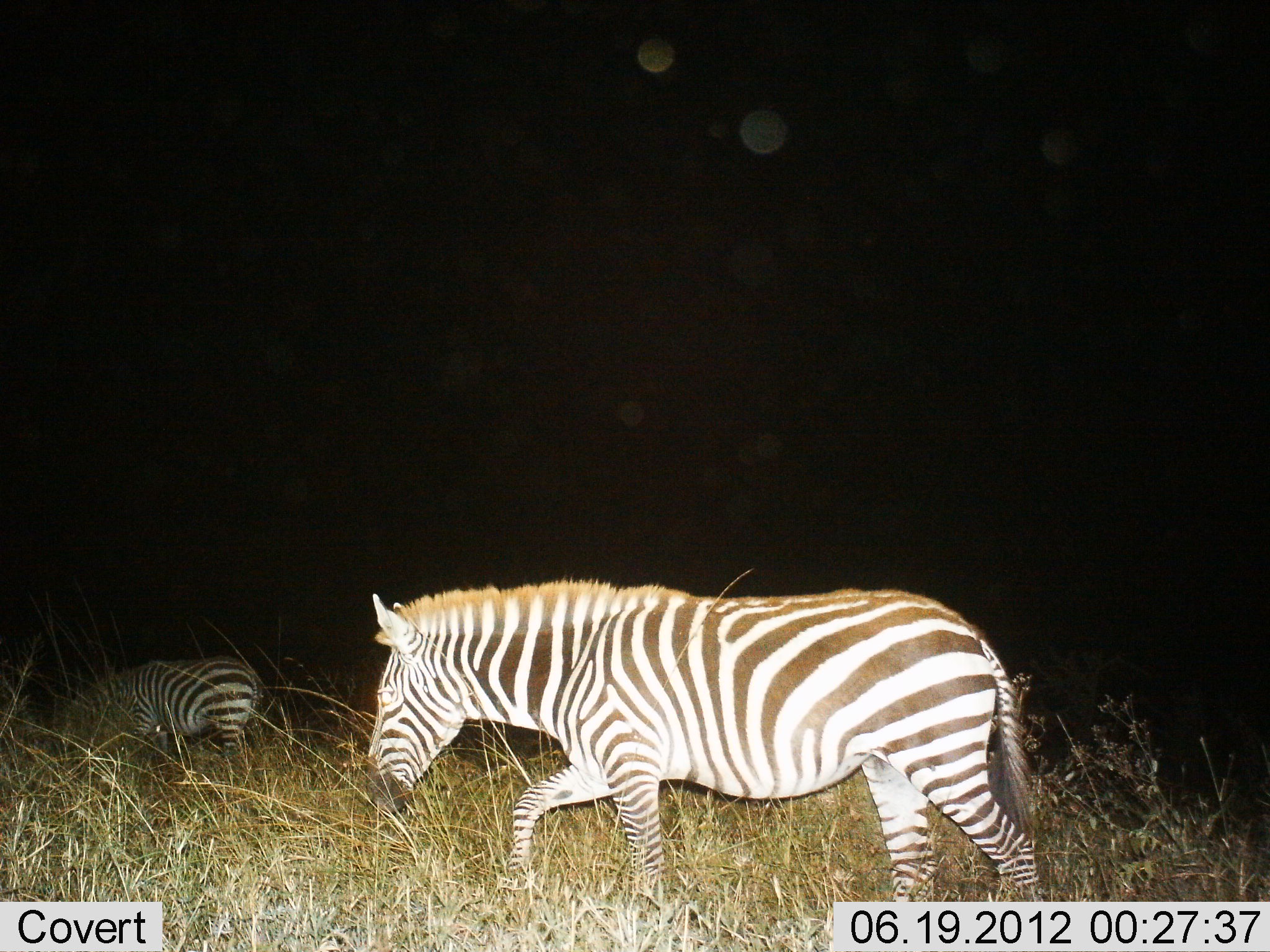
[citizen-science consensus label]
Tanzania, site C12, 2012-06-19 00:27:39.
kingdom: Animalia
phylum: Chordata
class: Mammalia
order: Perissodactyla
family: Equidae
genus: Equus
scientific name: Equus quagga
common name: plains zebra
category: zebra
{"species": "zebra (plains zebra) (Equus quagga)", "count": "2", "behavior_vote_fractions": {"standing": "10%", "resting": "0%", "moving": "100%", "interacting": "0%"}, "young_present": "0%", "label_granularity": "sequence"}